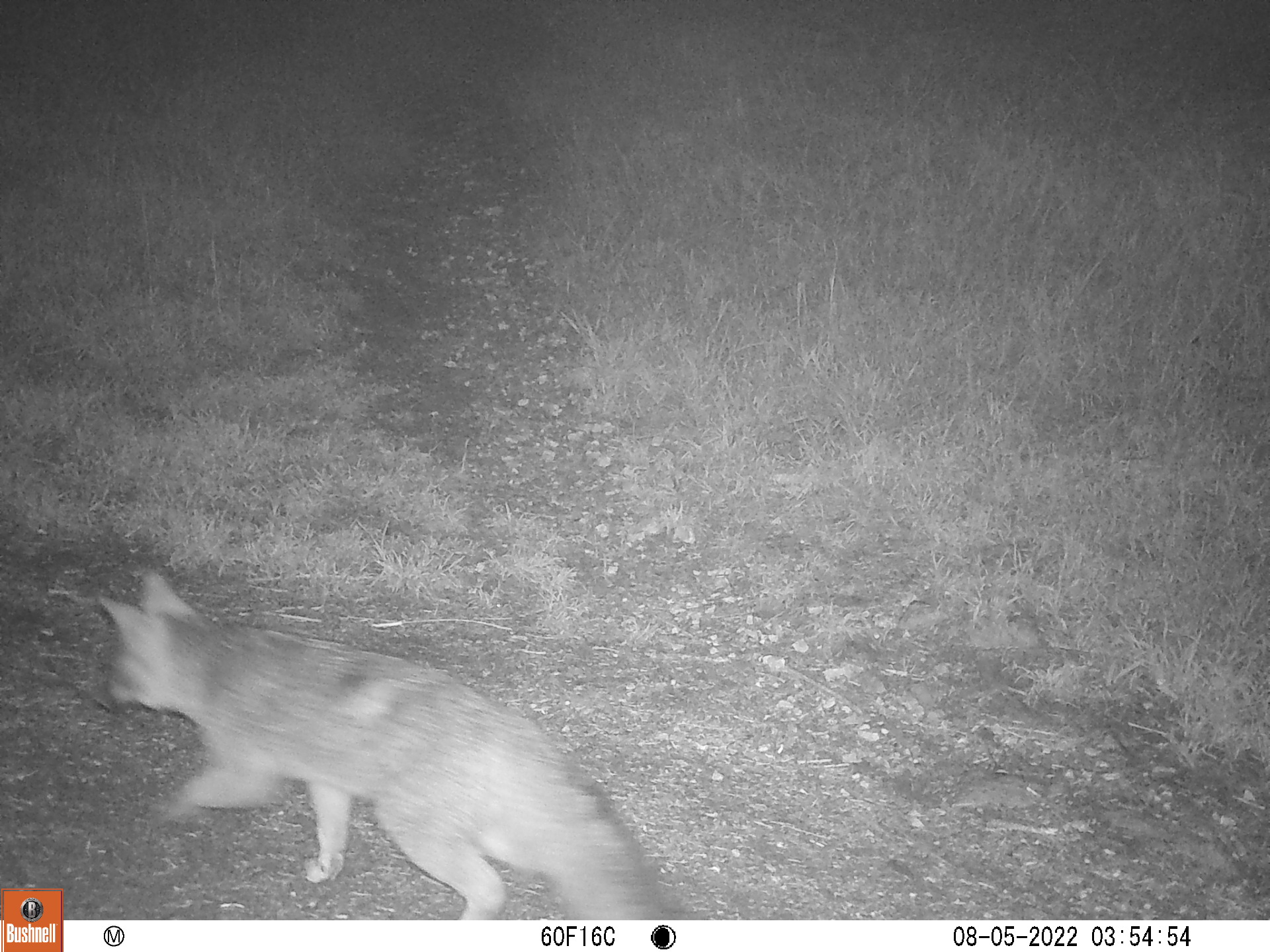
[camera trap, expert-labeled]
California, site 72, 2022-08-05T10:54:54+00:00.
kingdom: Animalia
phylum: Chordata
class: Mammalia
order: Carnivora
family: Canidae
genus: Urocyon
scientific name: Urocyon cinereoargenteus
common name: gray fox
Gray fox (Urocyon cinereoargenteus).